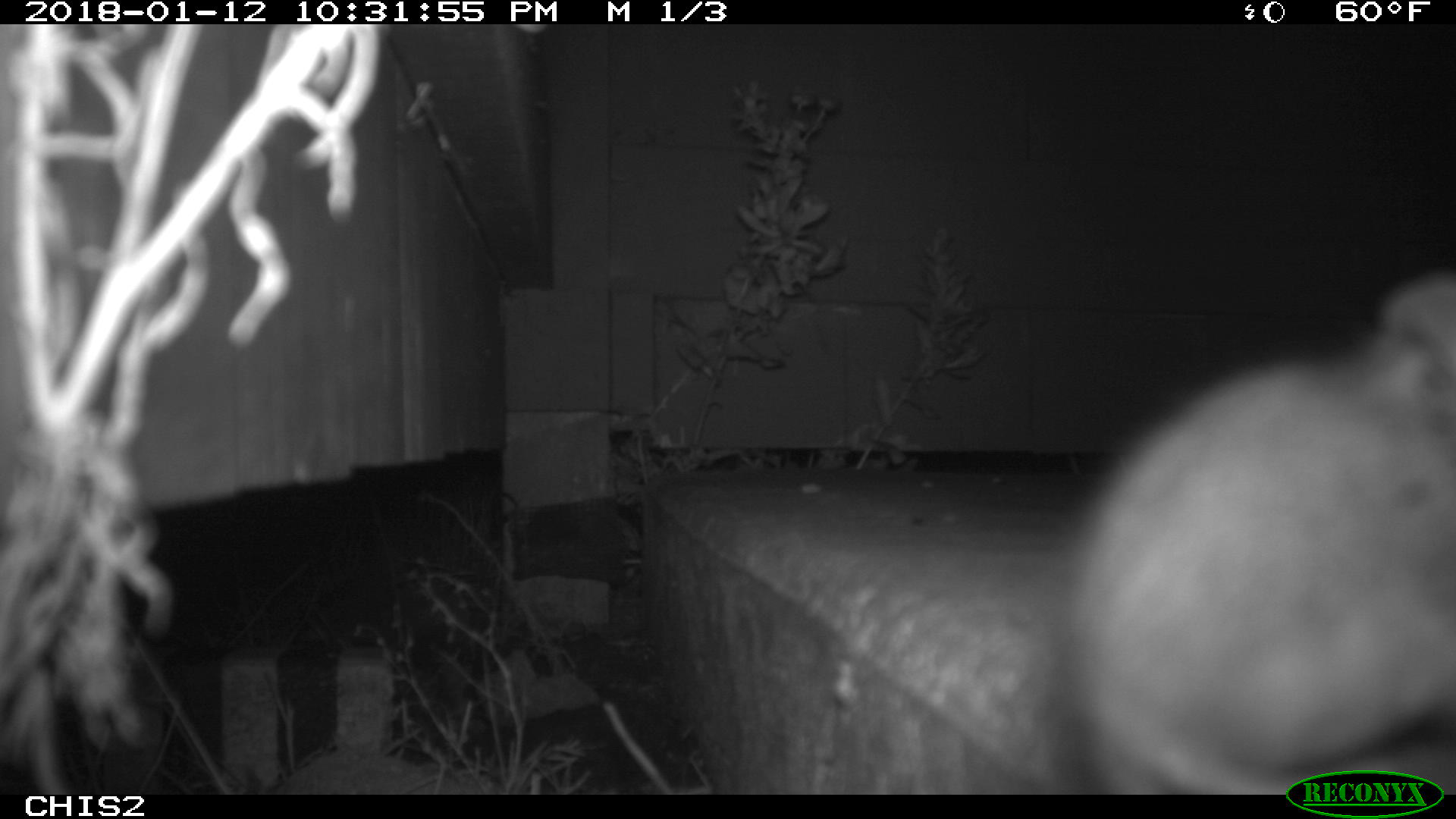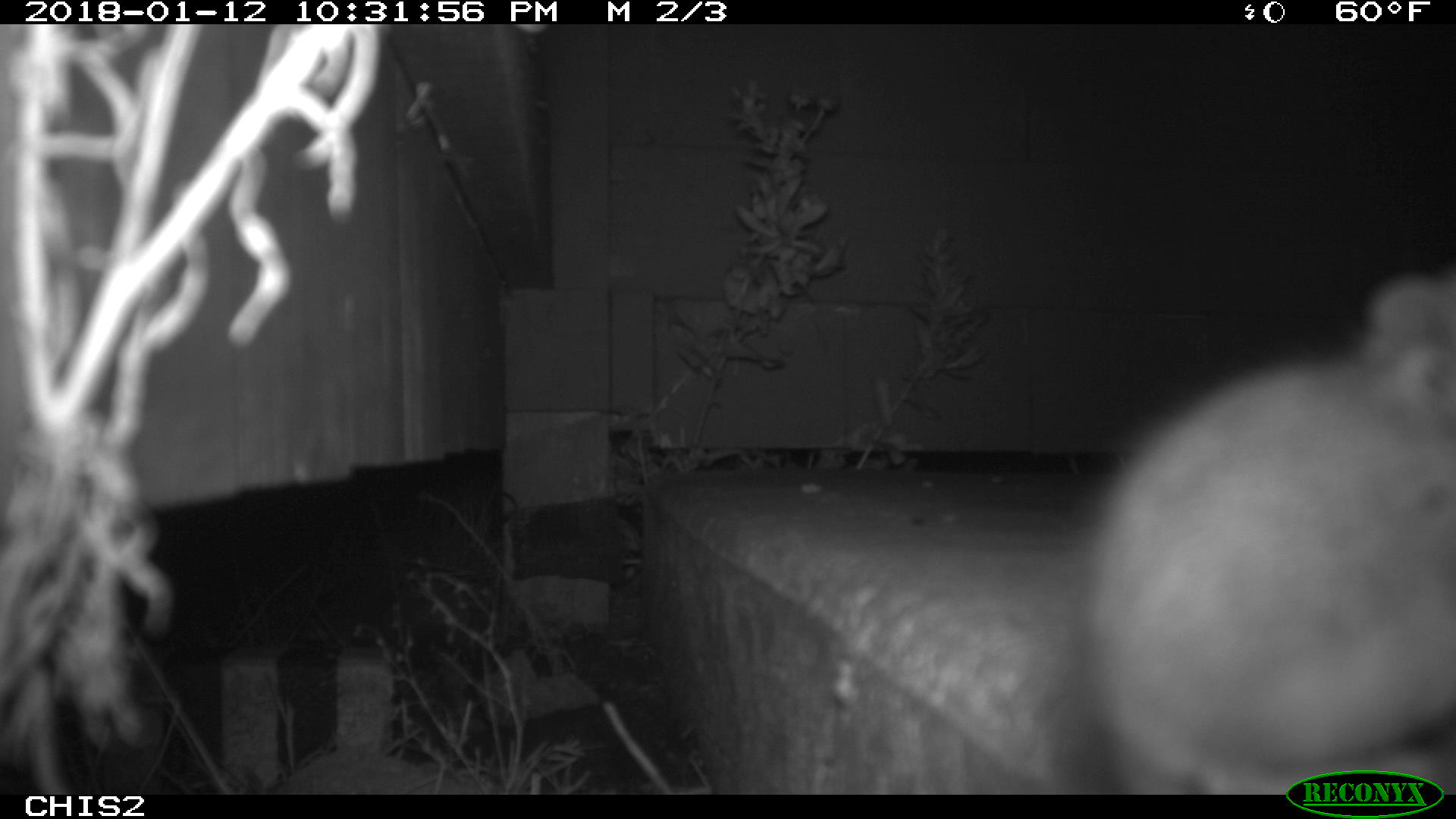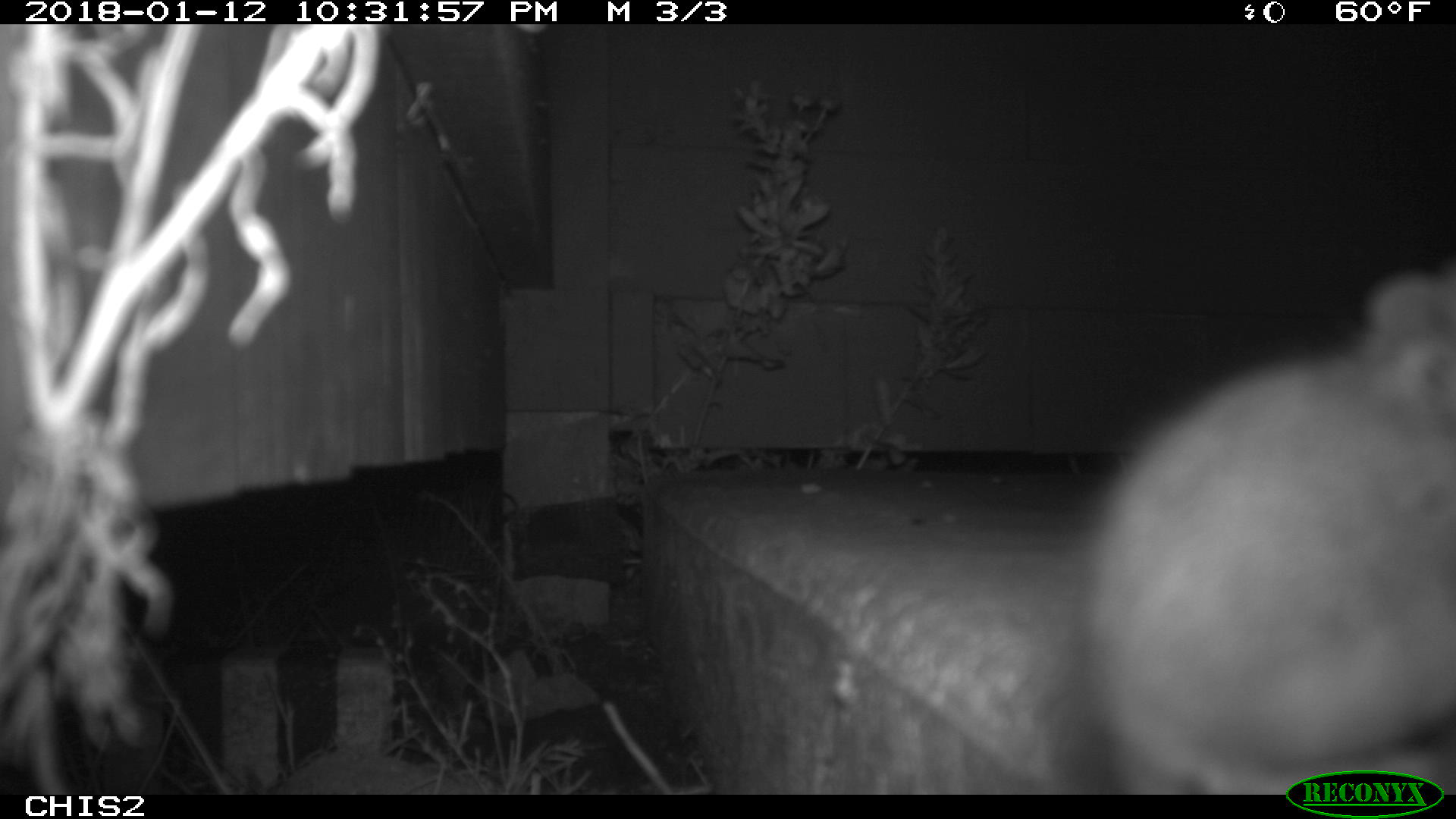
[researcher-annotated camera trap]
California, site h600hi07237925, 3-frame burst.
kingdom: Animalia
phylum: Chordata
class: Mammalia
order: Rodentia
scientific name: Rodentia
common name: rodent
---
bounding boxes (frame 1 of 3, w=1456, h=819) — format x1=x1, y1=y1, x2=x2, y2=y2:
rodent: x1=1059, y1=277, x2=1455, y2=794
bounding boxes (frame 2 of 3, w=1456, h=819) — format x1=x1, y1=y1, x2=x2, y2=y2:
rodent: x1=1061, y1=271, x2=1455, y2=795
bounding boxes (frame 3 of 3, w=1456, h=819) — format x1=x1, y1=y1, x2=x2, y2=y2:
rodent: x1=1073, y1=269, x2=1455, y2=792